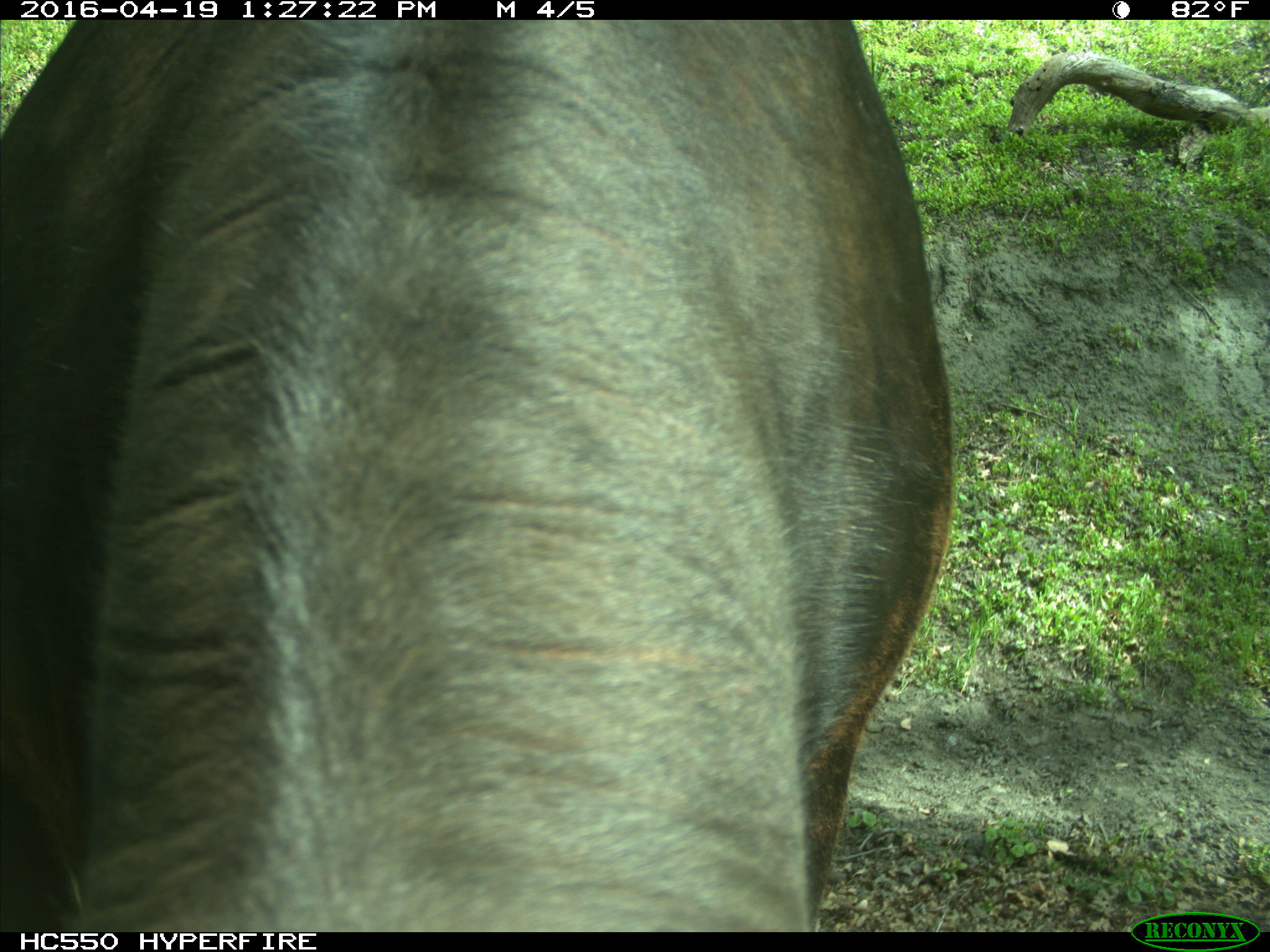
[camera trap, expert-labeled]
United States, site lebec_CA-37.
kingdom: Animalia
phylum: Chordata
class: Mammalia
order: Artiodactyla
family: Bovidae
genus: Bos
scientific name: Bos taurus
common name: domestic cow